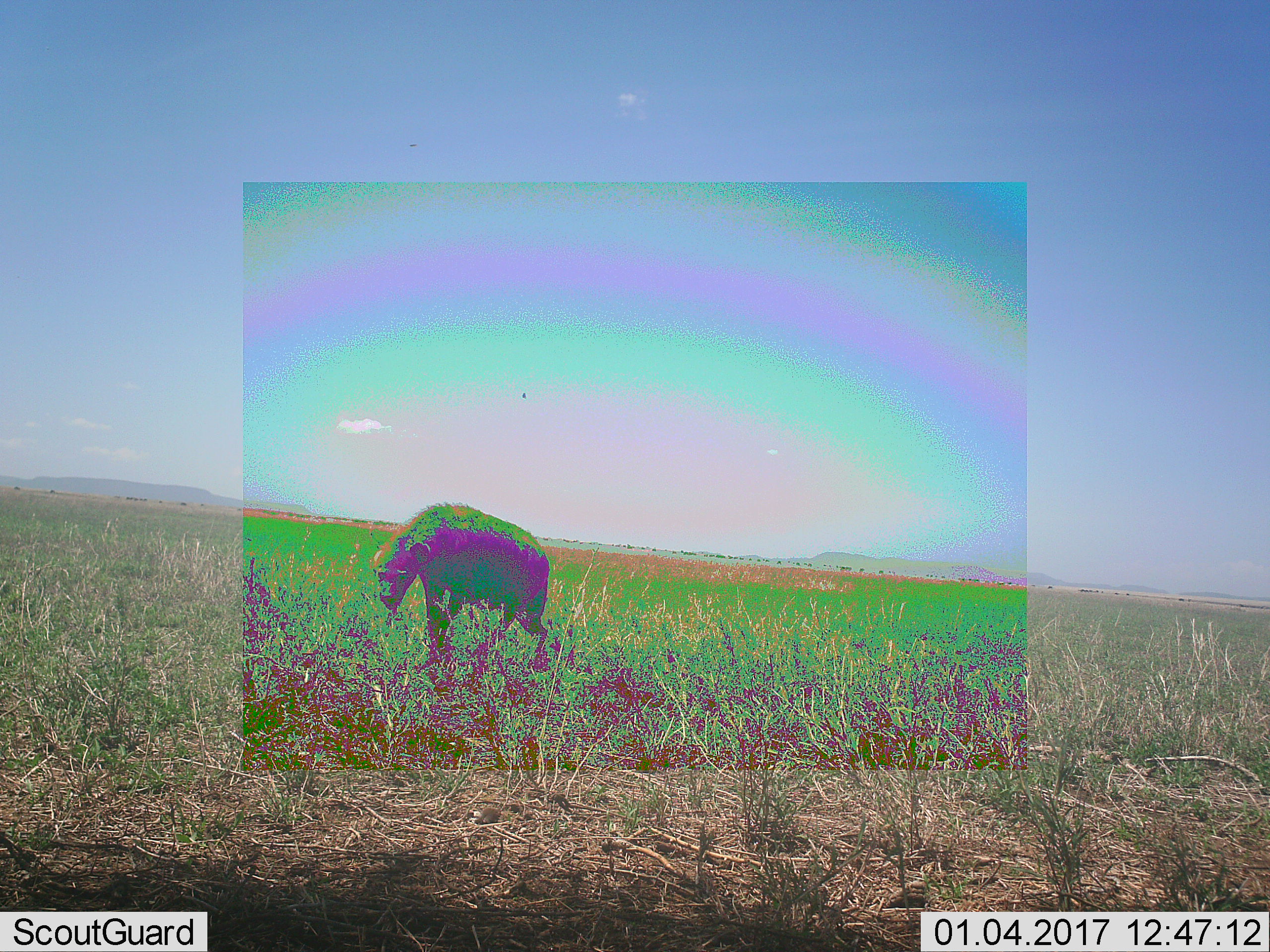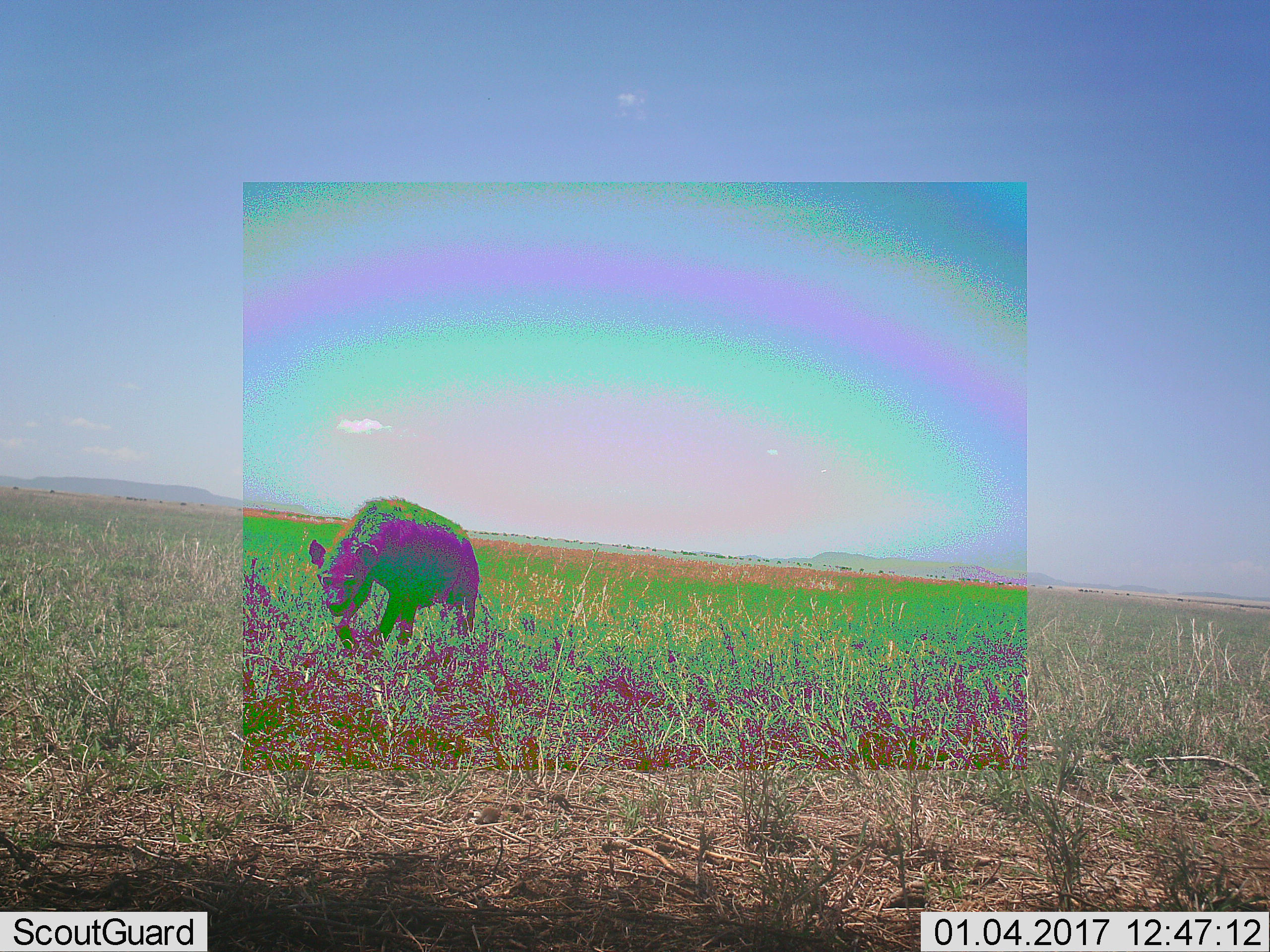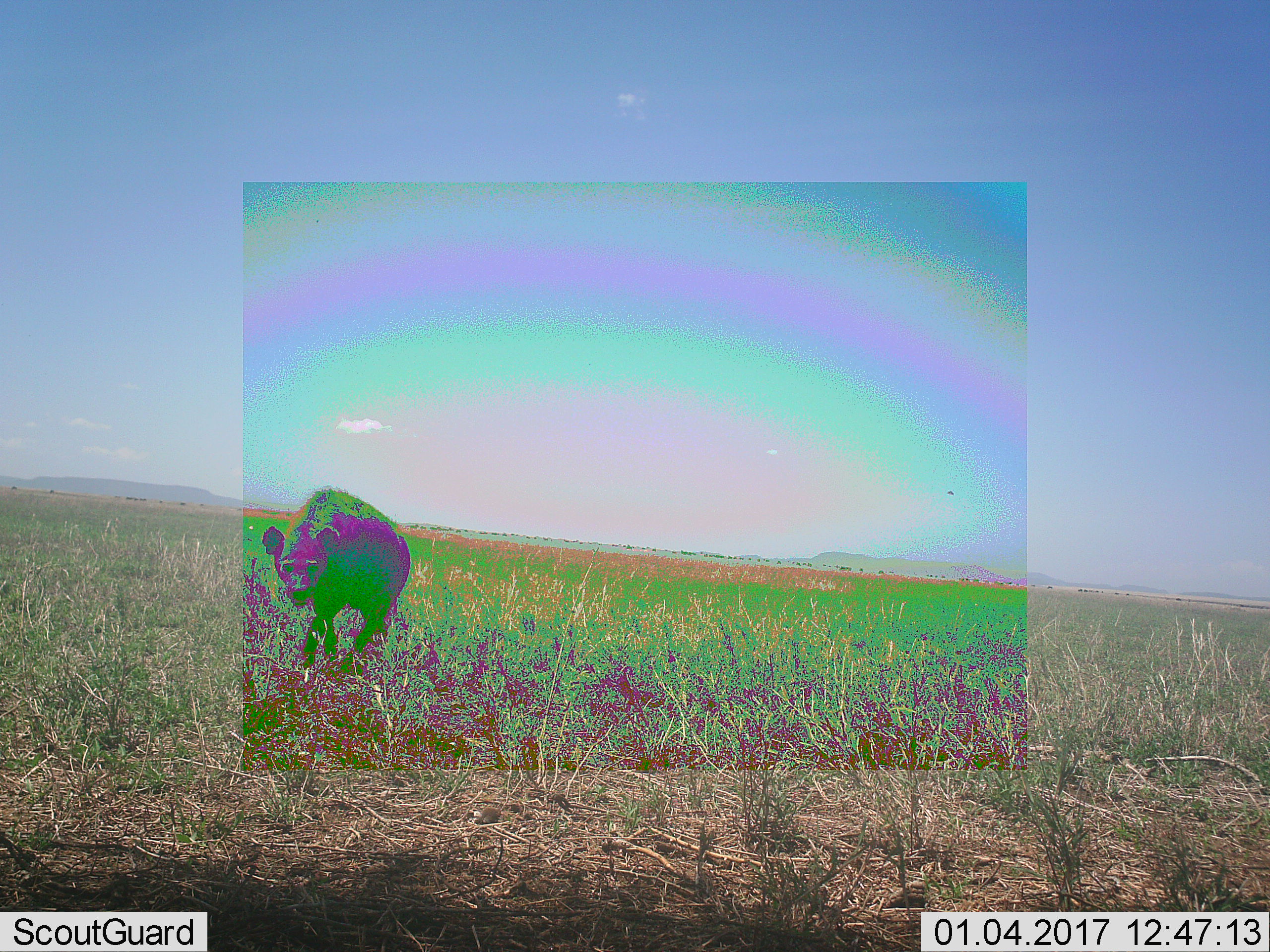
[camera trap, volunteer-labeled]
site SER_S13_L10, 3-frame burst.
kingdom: Animalia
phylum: Chordata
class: Mammalia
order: Carnivora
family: Hyaenidae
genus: Crocuta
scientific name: Crocuta crocuta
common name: spotted hyena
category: hyenaspotted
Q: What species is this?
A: Hyenaspotted (spotted hyena) (Crocuta crocuta).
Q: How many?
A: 1.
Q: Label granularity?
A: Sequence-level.